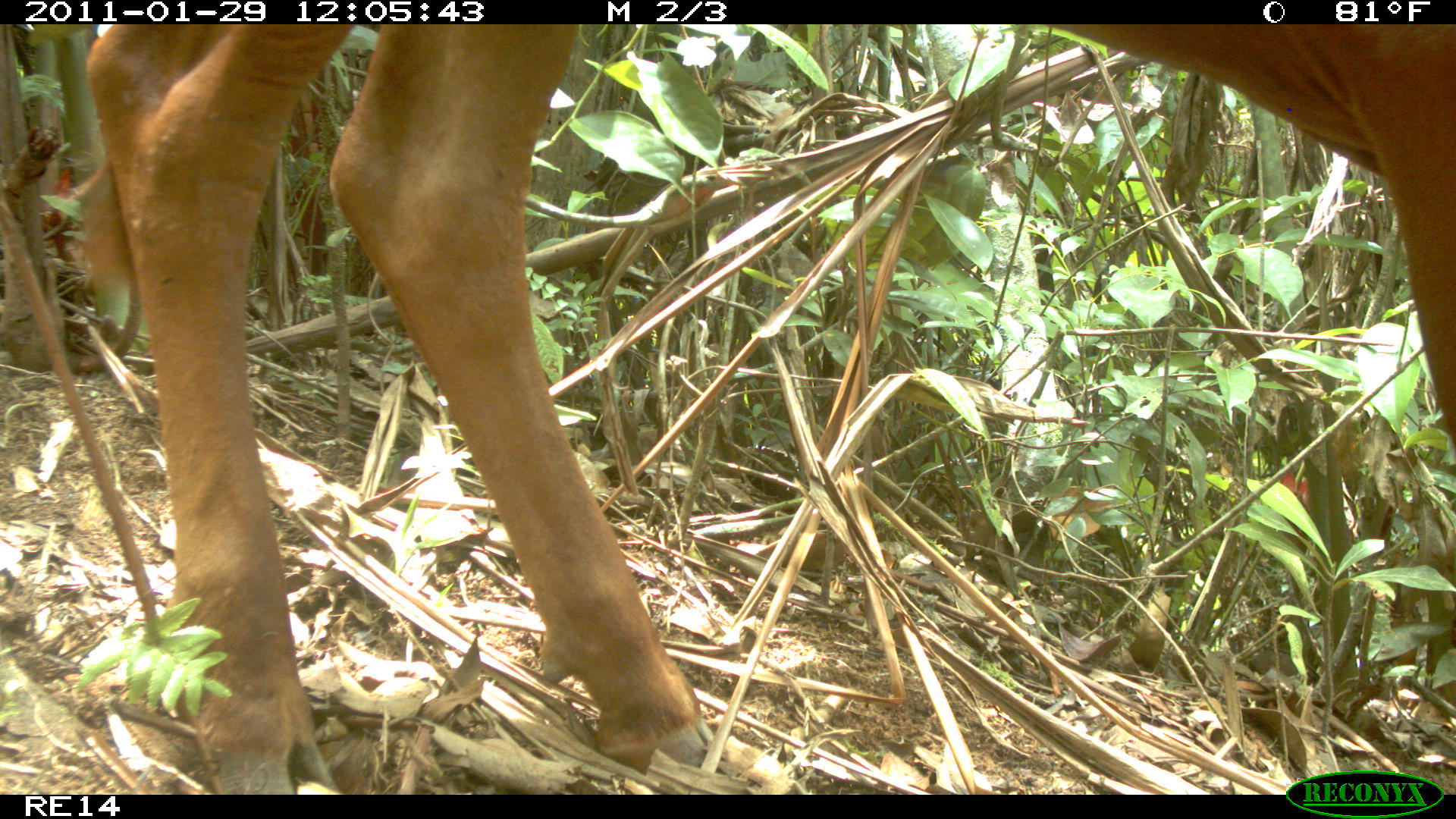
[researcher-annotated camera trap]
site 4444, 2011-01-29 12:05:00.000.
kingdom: Animalia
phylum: Chordata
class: Mammalia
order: Artiodactyla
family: Bovidae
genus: Bos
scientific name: Bos taurus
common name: domestic cattle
Bos taurus (domestic cattle), count 1.